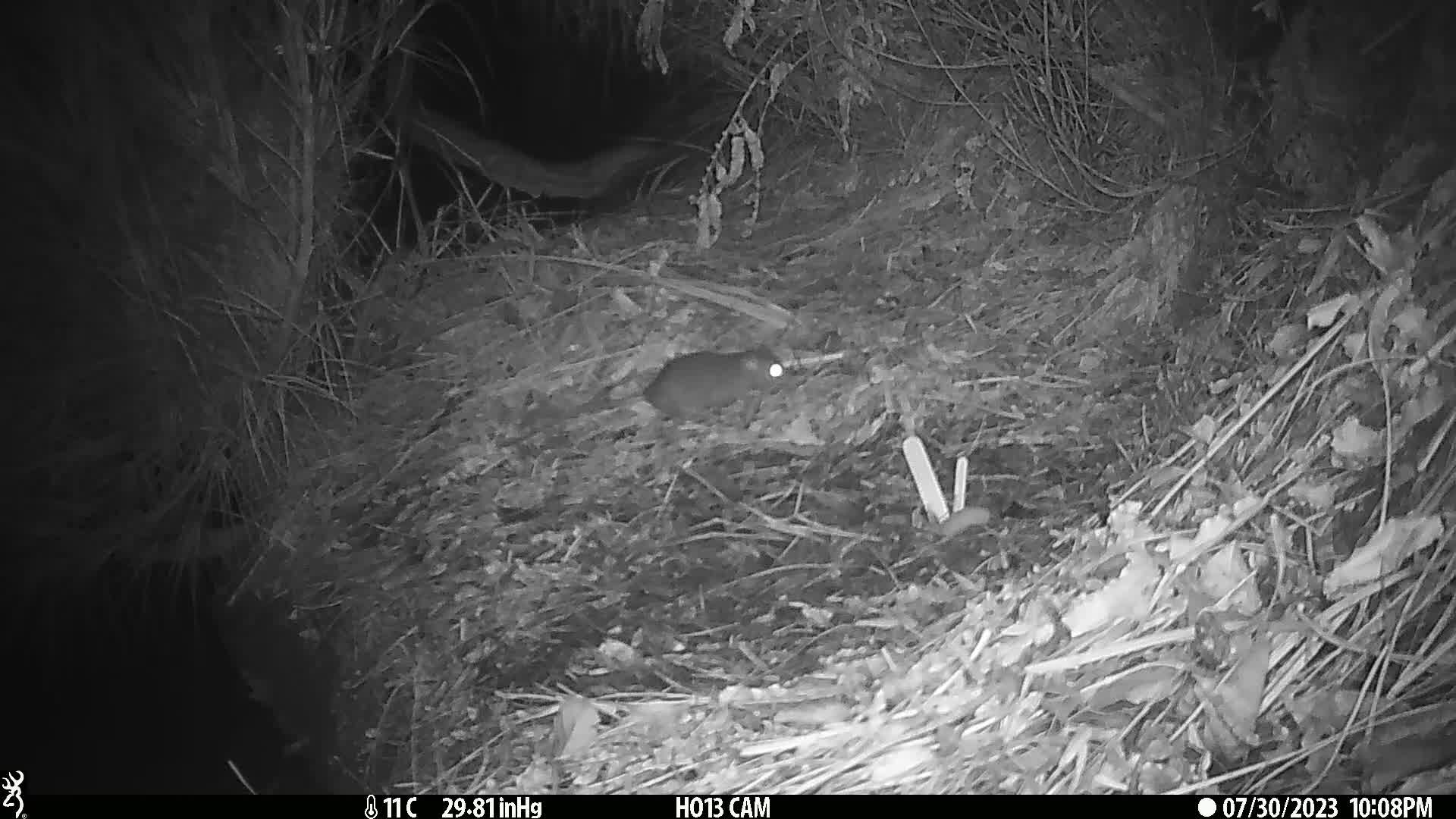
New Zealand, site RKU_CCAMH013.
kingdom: Animalia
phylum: Chordata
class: Mammalia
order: Rodentia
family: Muridae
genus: Rattus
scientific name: Rattus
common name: rat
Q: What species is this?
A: Rat (Rattus).